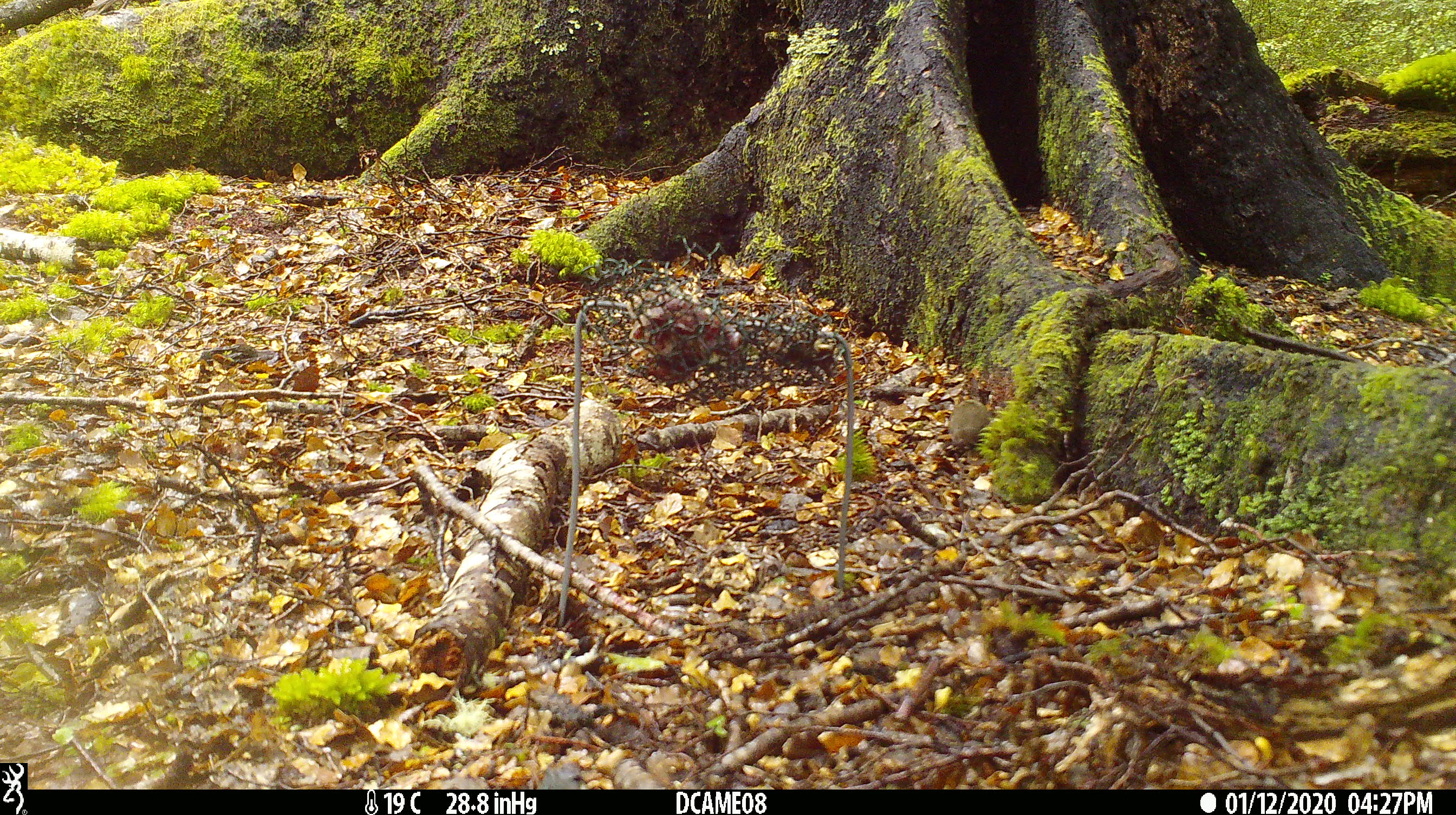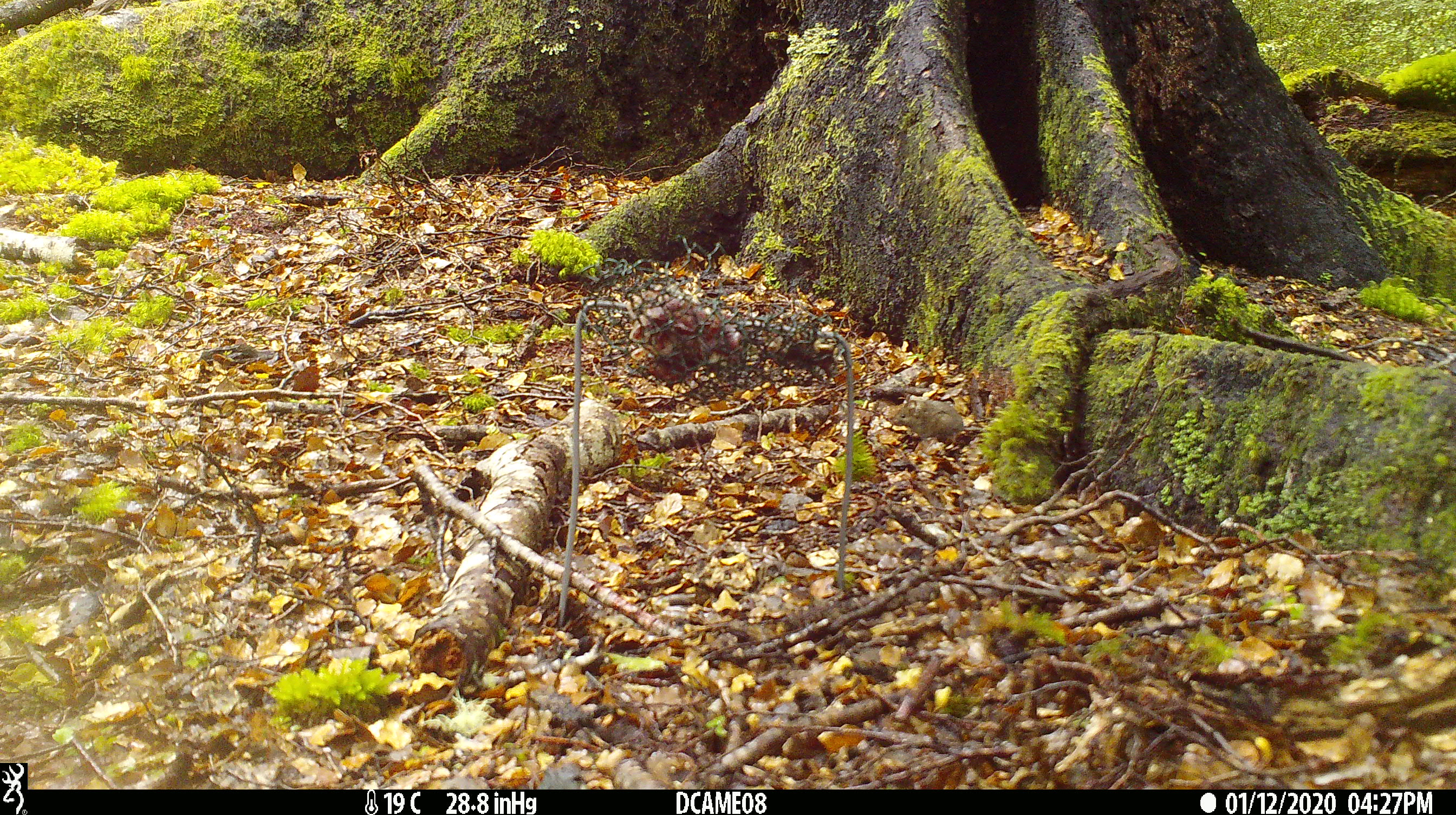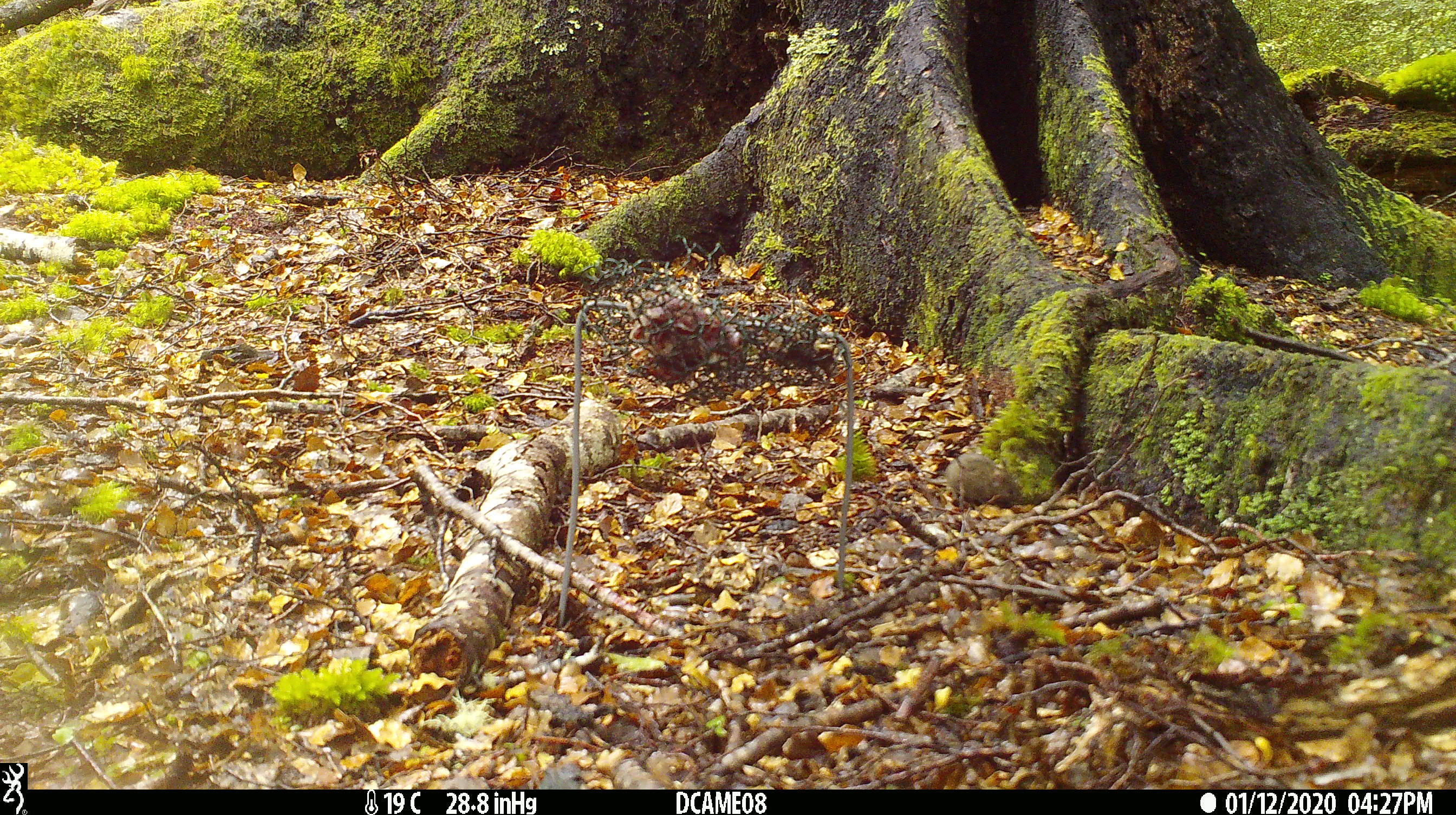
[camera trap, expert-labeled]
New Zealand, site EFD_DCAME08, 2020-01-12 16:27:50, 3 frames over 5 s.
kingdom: Animalia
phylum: Chordata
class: Mammalia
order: Rodentia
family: Muridae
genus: Mus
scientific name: Mus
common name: mouse